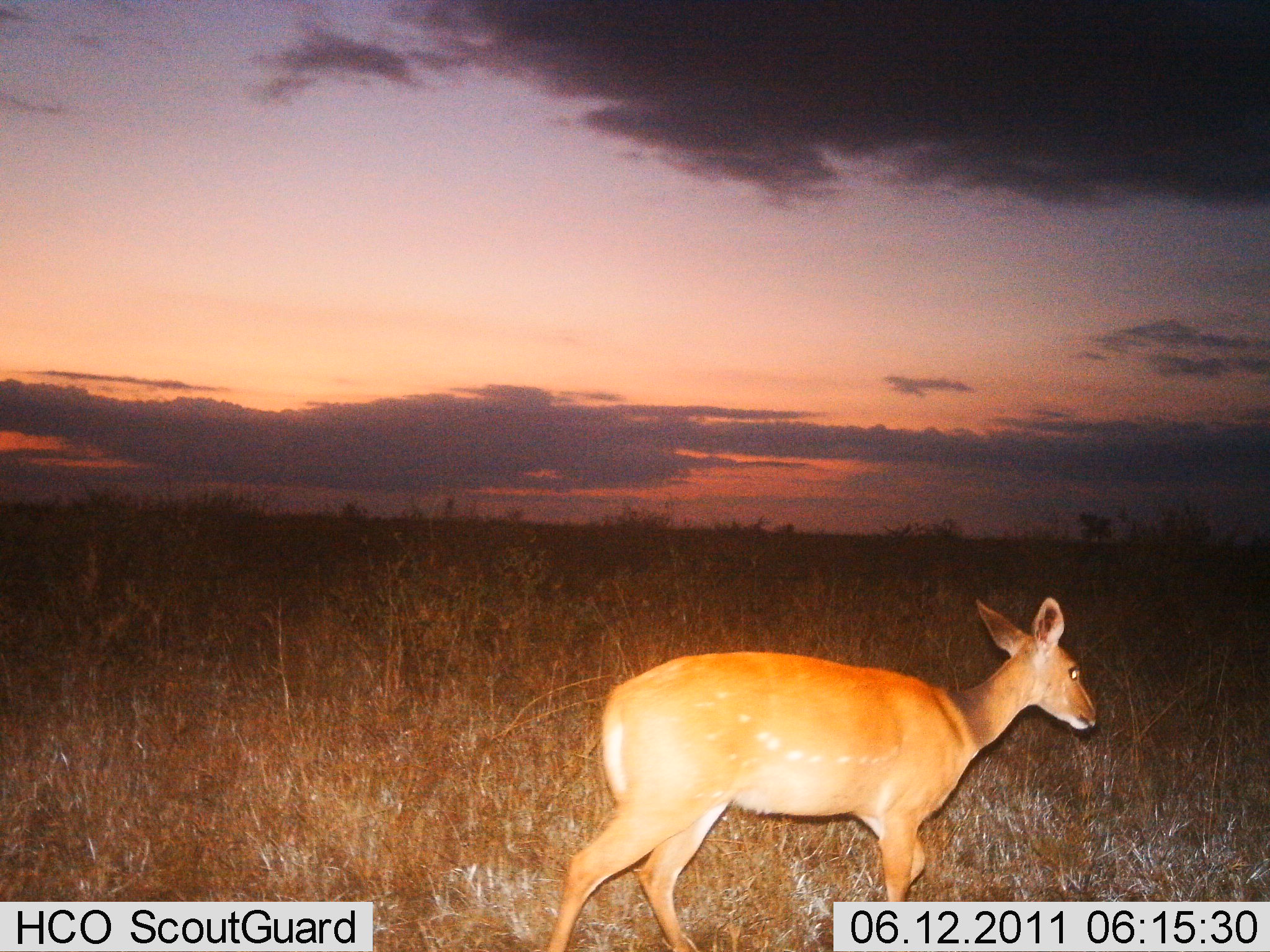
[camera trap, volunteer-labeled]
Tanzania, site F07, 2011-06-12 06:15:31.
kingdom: Animalia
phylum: Chordata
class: Mammalia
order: Artiodactyla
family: Bovidae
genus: Tragelaphus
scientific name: Tragelaphus scriptus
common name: bushbuck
Bushbuck (Tragelaphus scriptus), count 1. Behavior (volunteer vote fractions): standing 14%, resting 0%, moving 86%, interacting 0%. Young present (vote fraction): 0%. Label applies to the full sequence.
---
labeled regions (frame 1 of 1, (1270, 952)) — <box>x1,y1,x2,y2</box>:
animal: <box>548,594,1099,952</box>